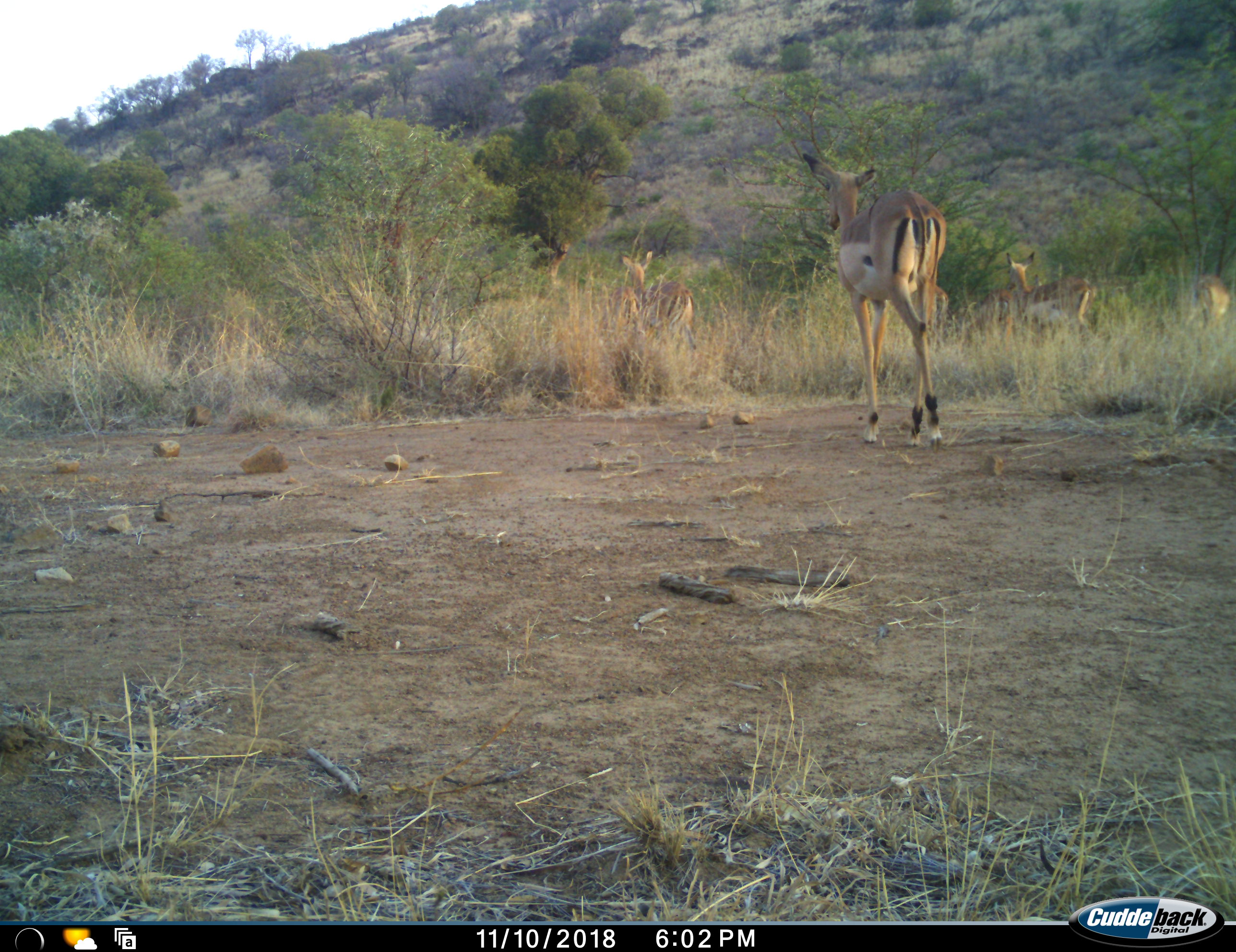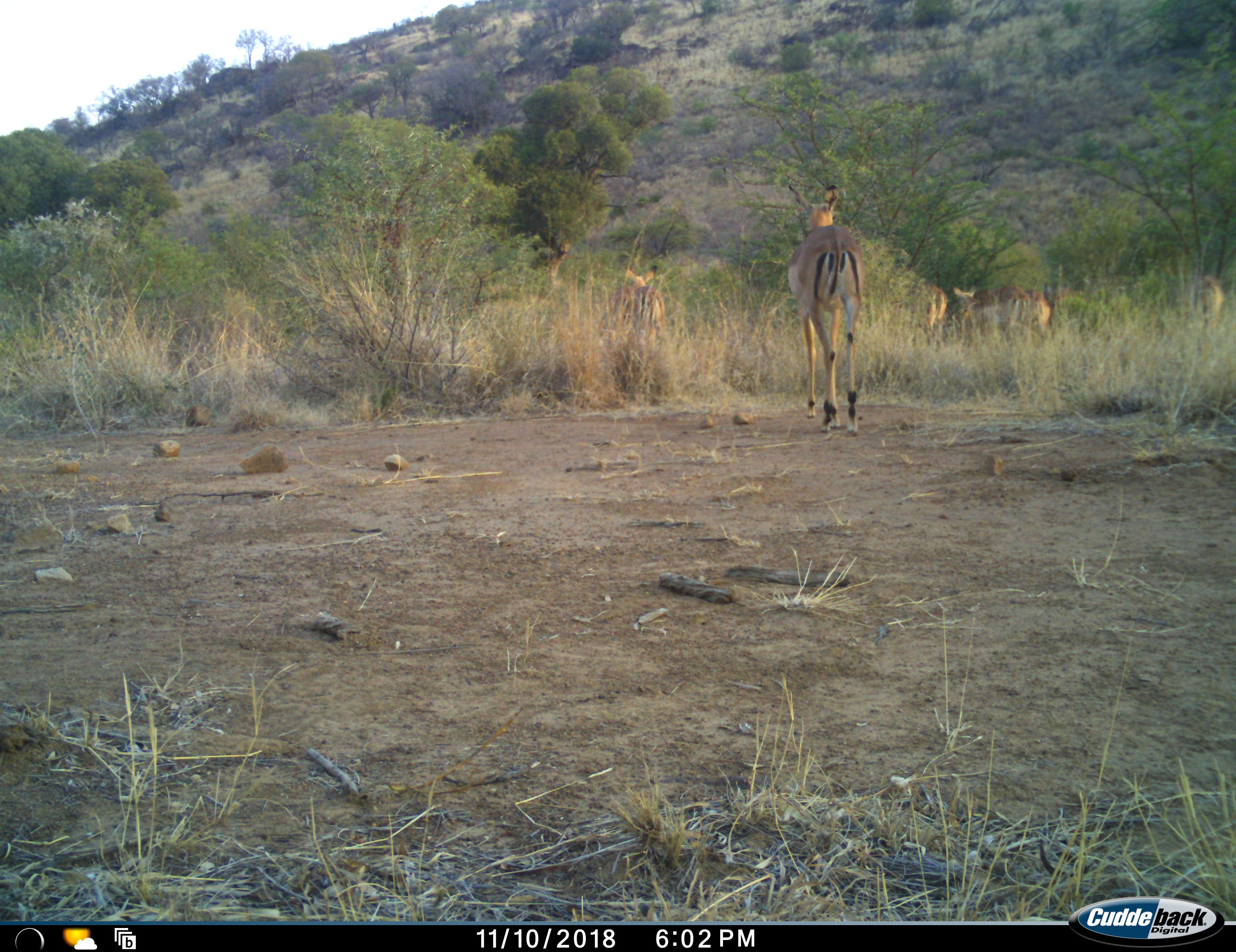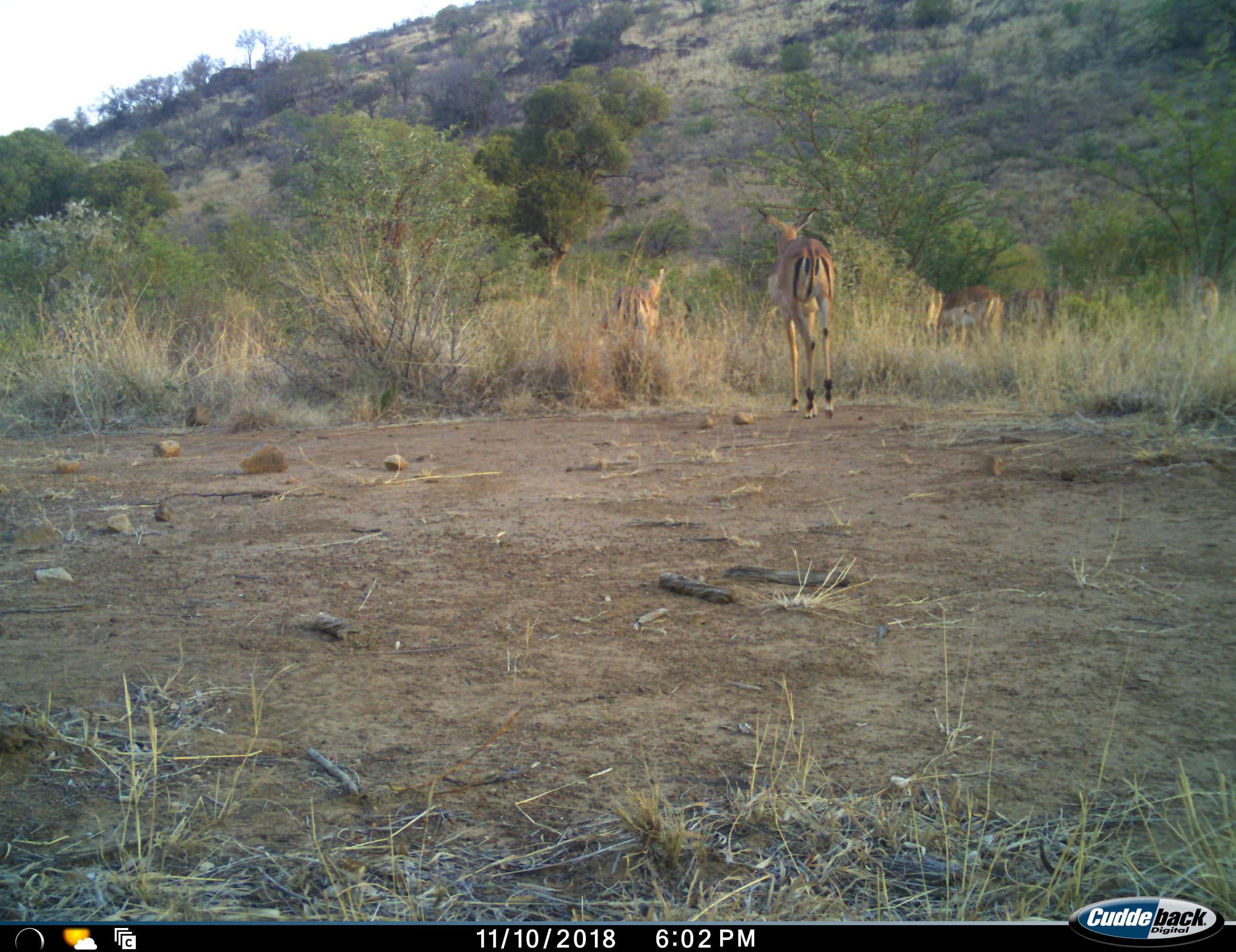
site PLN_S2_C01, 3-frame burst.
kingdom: Animalia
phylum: Chordata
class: Mammalia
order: Artiodactyla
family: Bovidae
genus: Aepyceros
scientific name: Aepyceros melampus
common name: impala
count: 7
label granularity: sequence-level